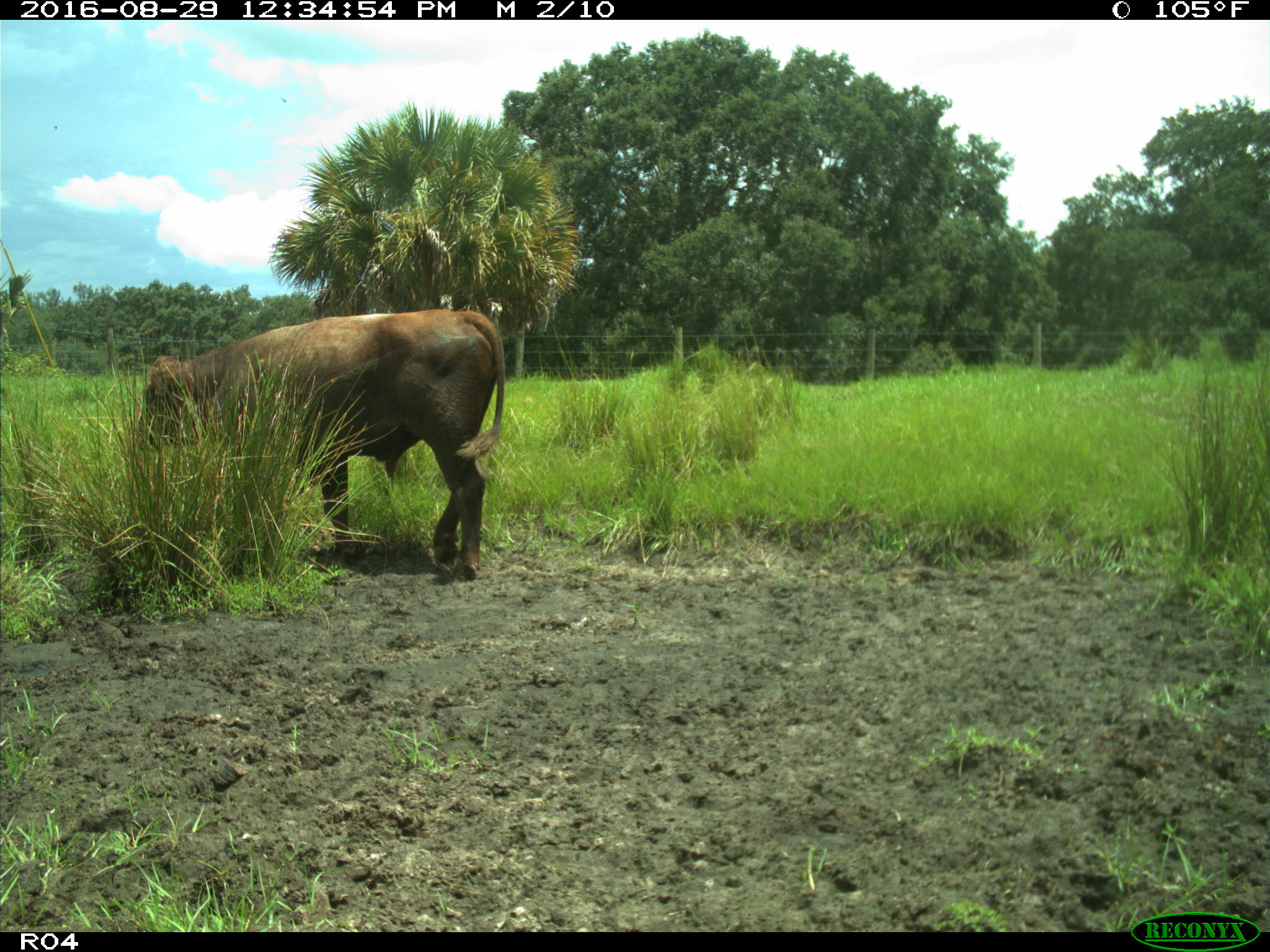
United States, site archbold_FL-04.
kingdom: Animalia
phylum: Chordata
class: Mammalia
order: Artiodactyla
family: Bovidae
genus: Bos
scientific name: Bos taurus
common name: domestic cow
Bos taurus (domestic cow).